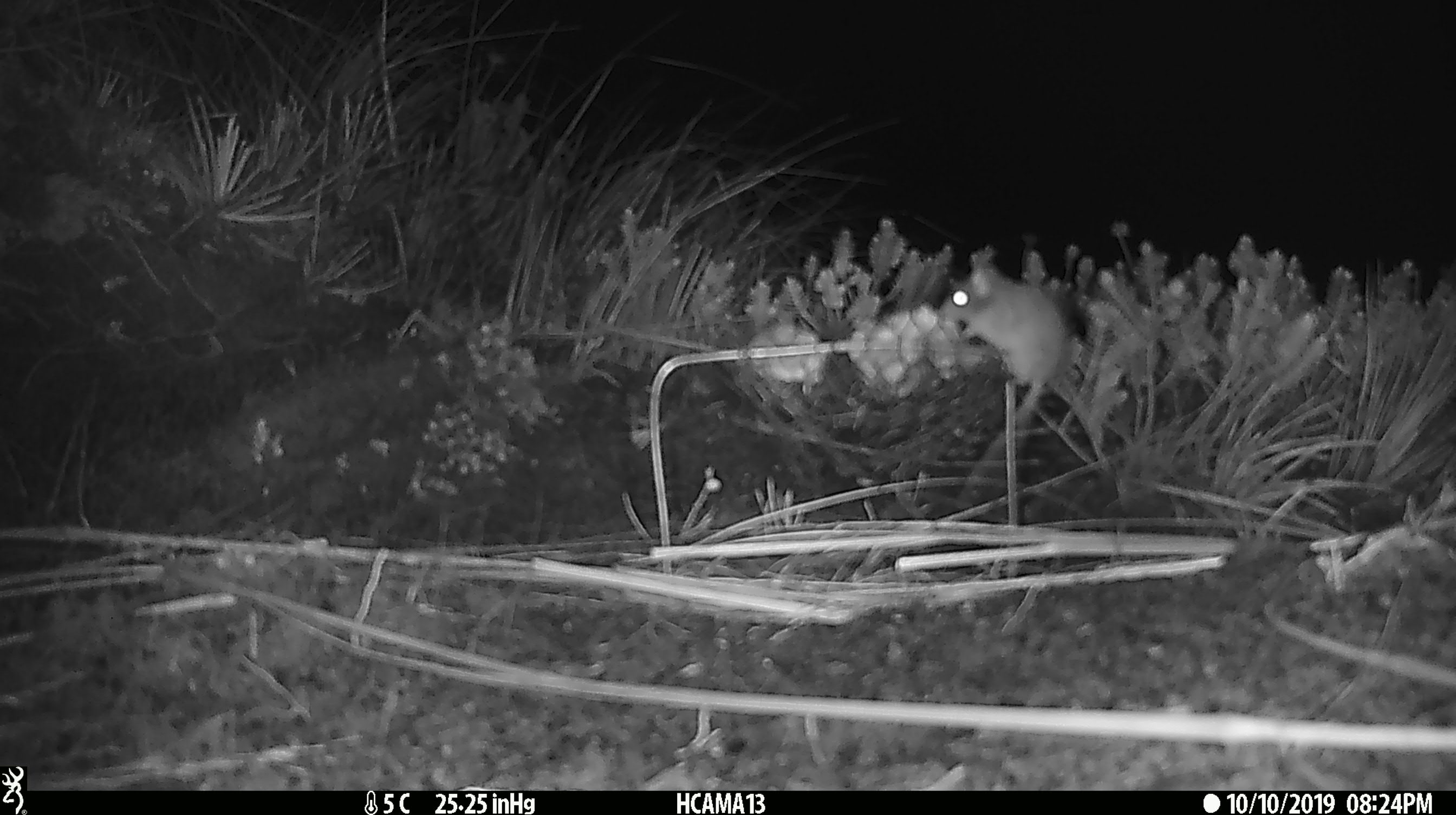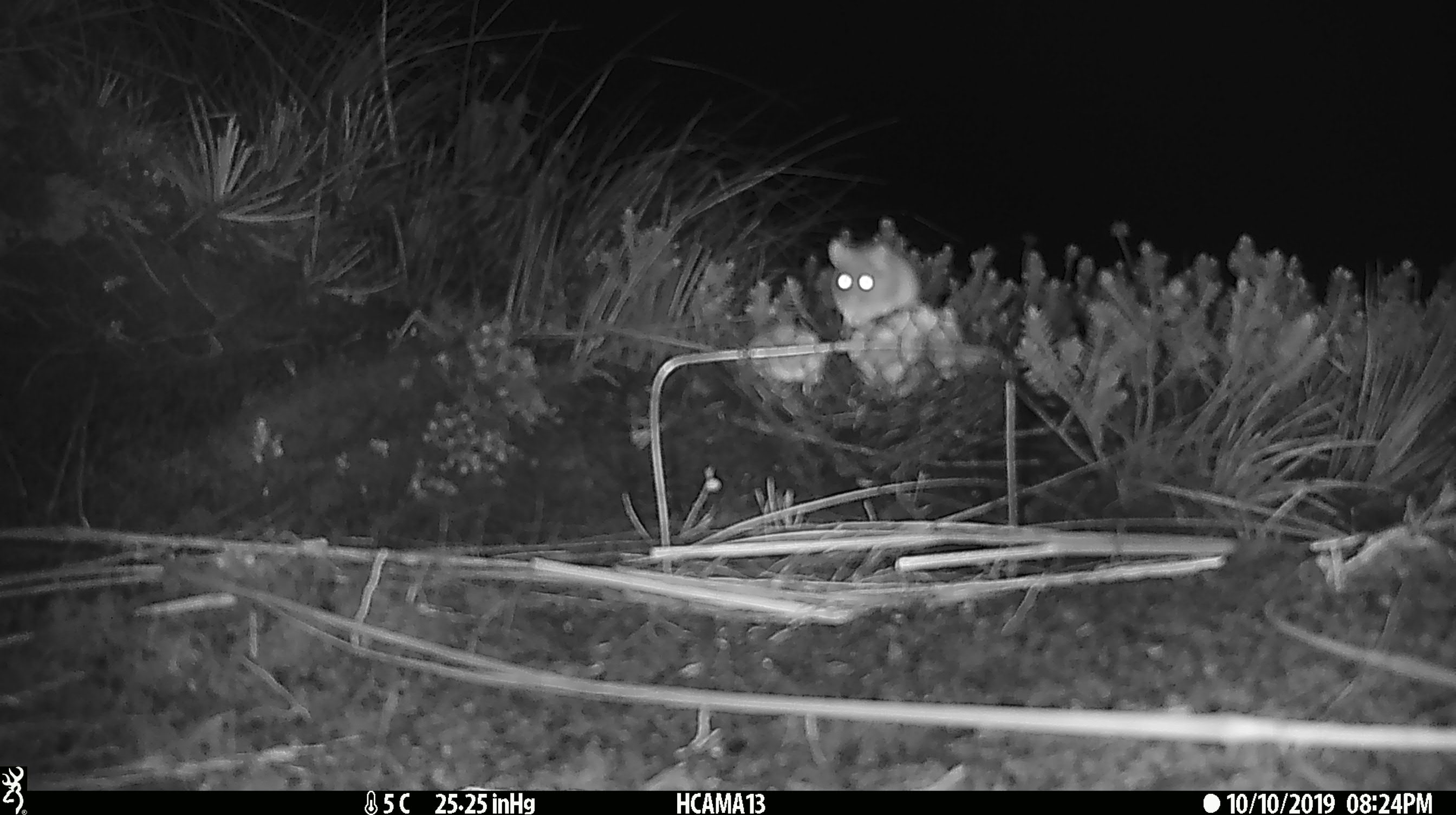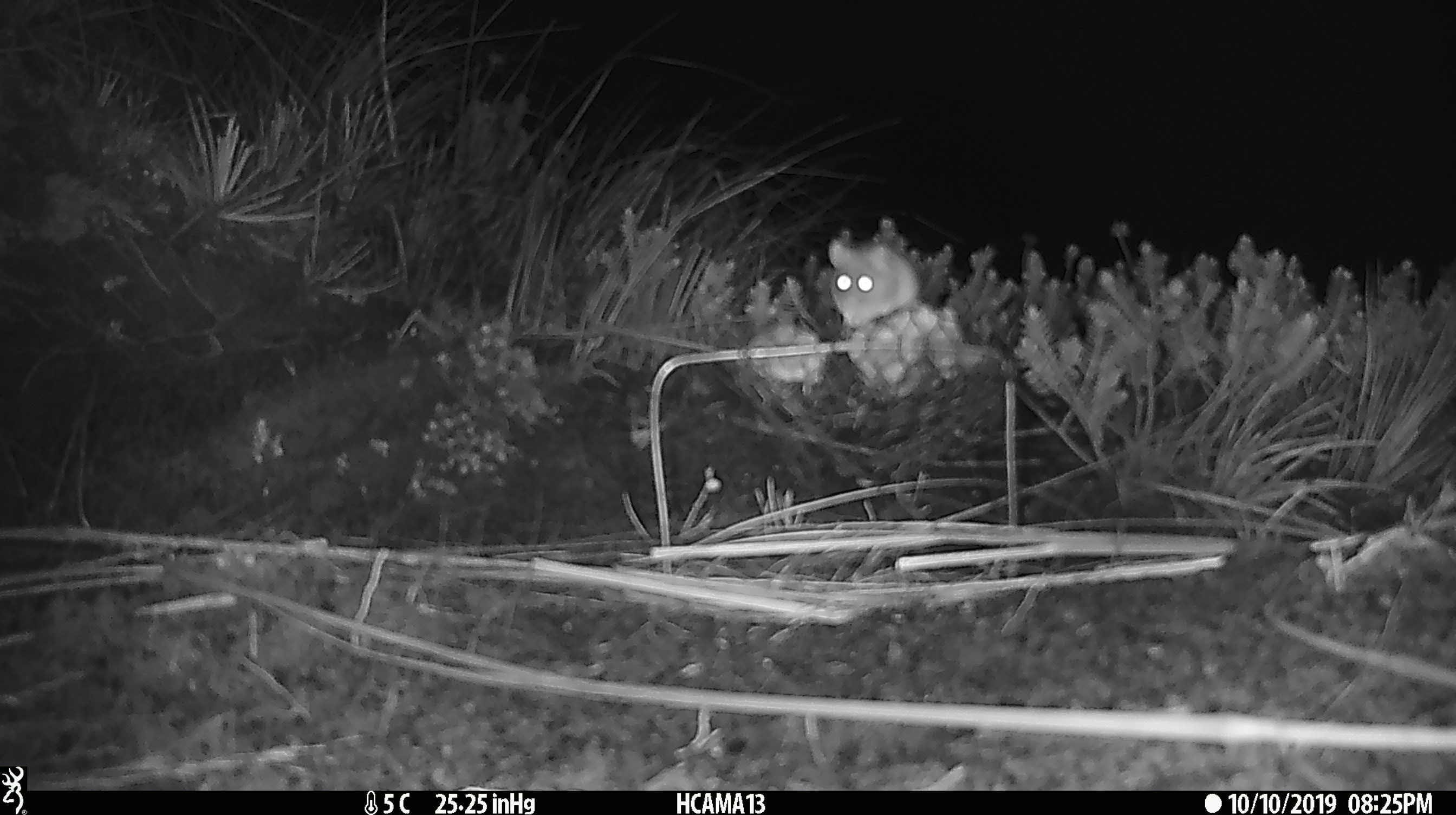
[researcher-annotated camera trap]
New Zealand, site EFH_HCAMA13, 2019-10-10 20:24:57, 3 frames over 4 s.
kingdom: Animalia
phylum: Chordata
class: Mammalia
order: Rodentia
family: Muridae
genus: Mus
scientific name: Mus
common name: mouse